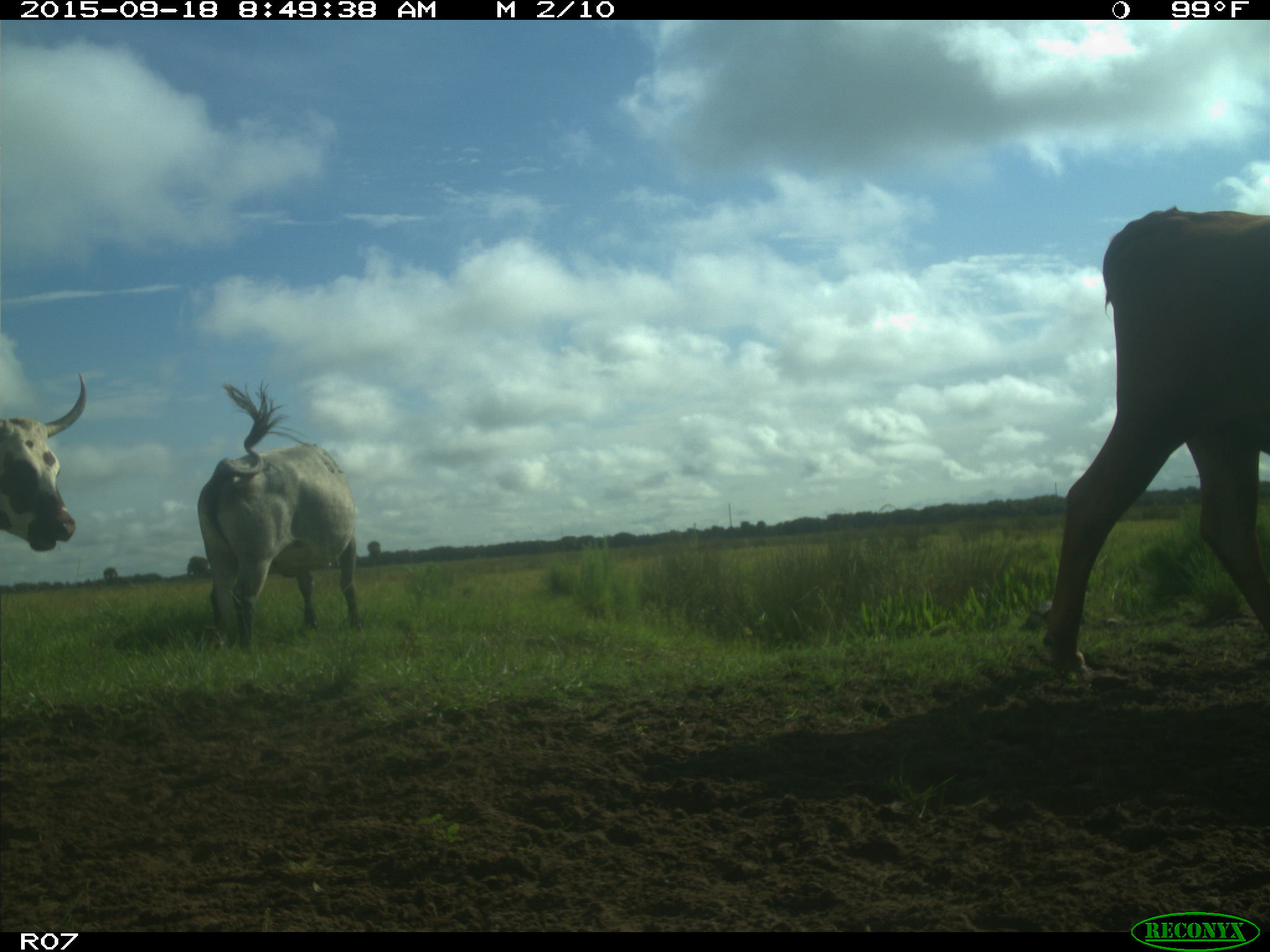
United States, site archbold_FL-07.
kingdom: Animalia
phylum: Chordata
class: Mammalia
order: Artiodactyla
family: Bovidae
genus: Bos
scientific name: Bos taurus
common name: domestic cow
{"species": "Bos taurus (domestic cow)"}